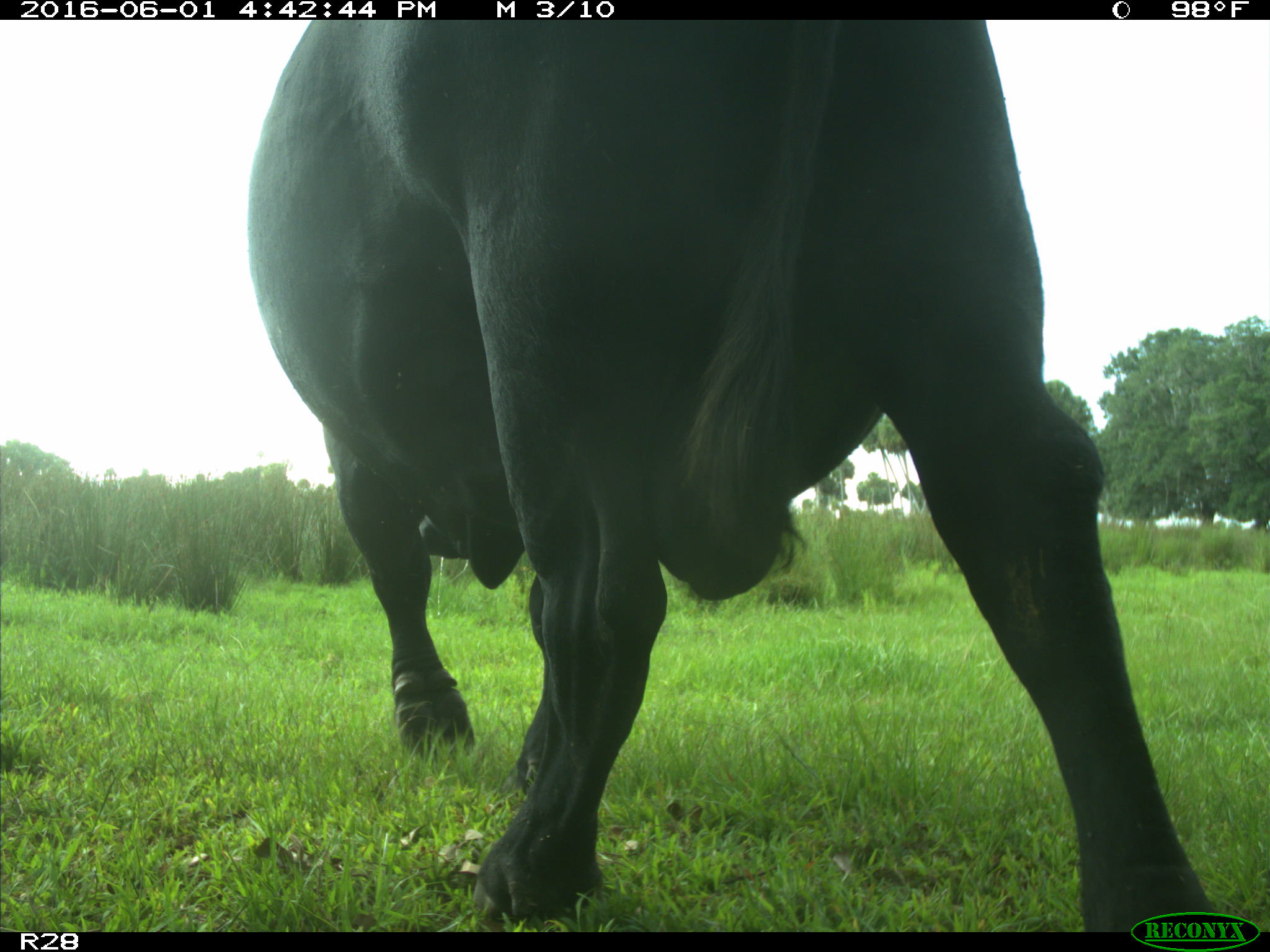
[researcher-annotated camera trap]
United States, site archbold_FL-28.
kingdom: Animalia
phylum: Chordata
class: Mammalia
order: Artiodactyla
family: Bovidae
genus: Bos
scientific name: Bos taurus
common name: domestic cow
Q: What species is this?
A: Bos taurus (domestic cow).